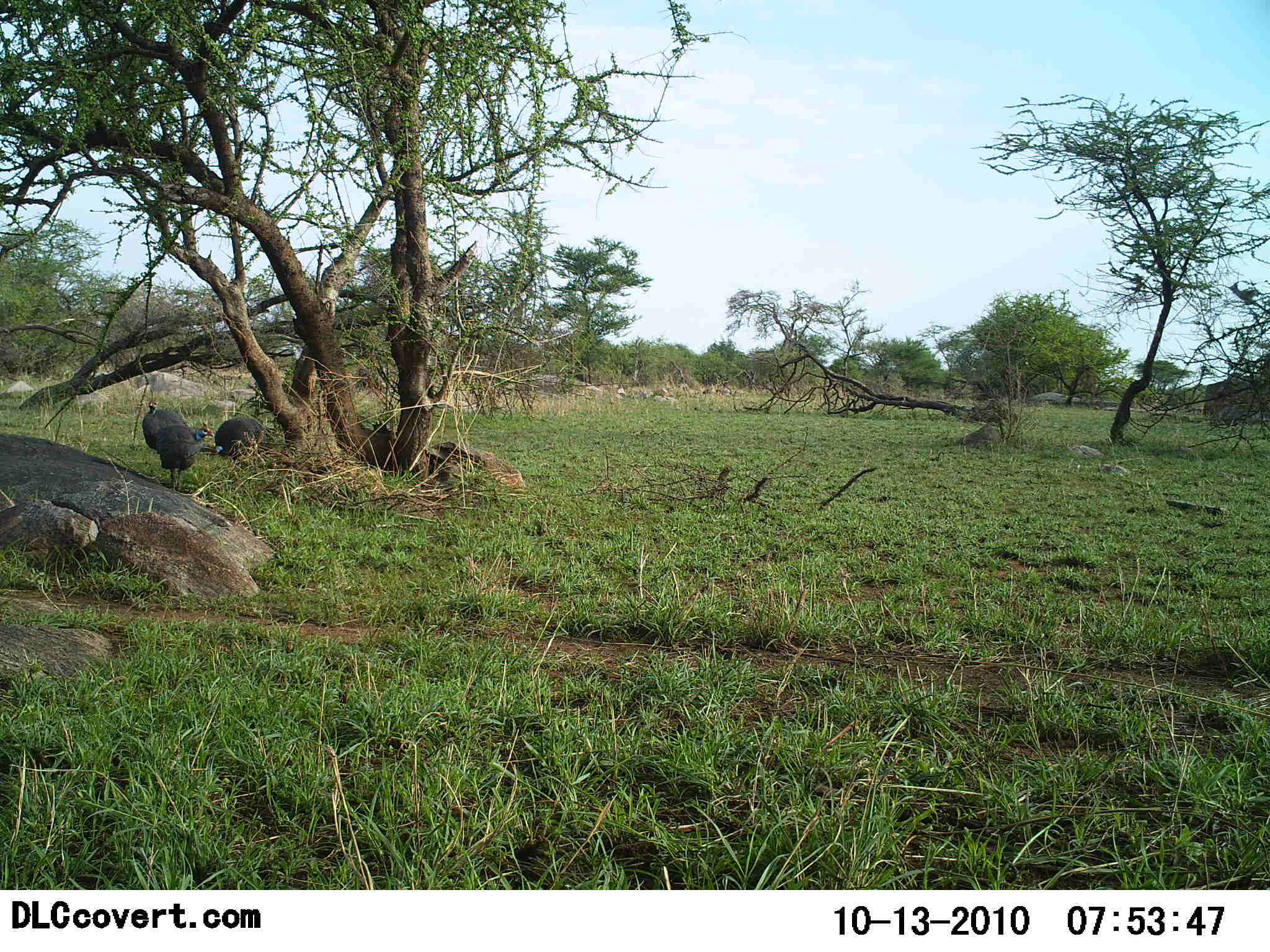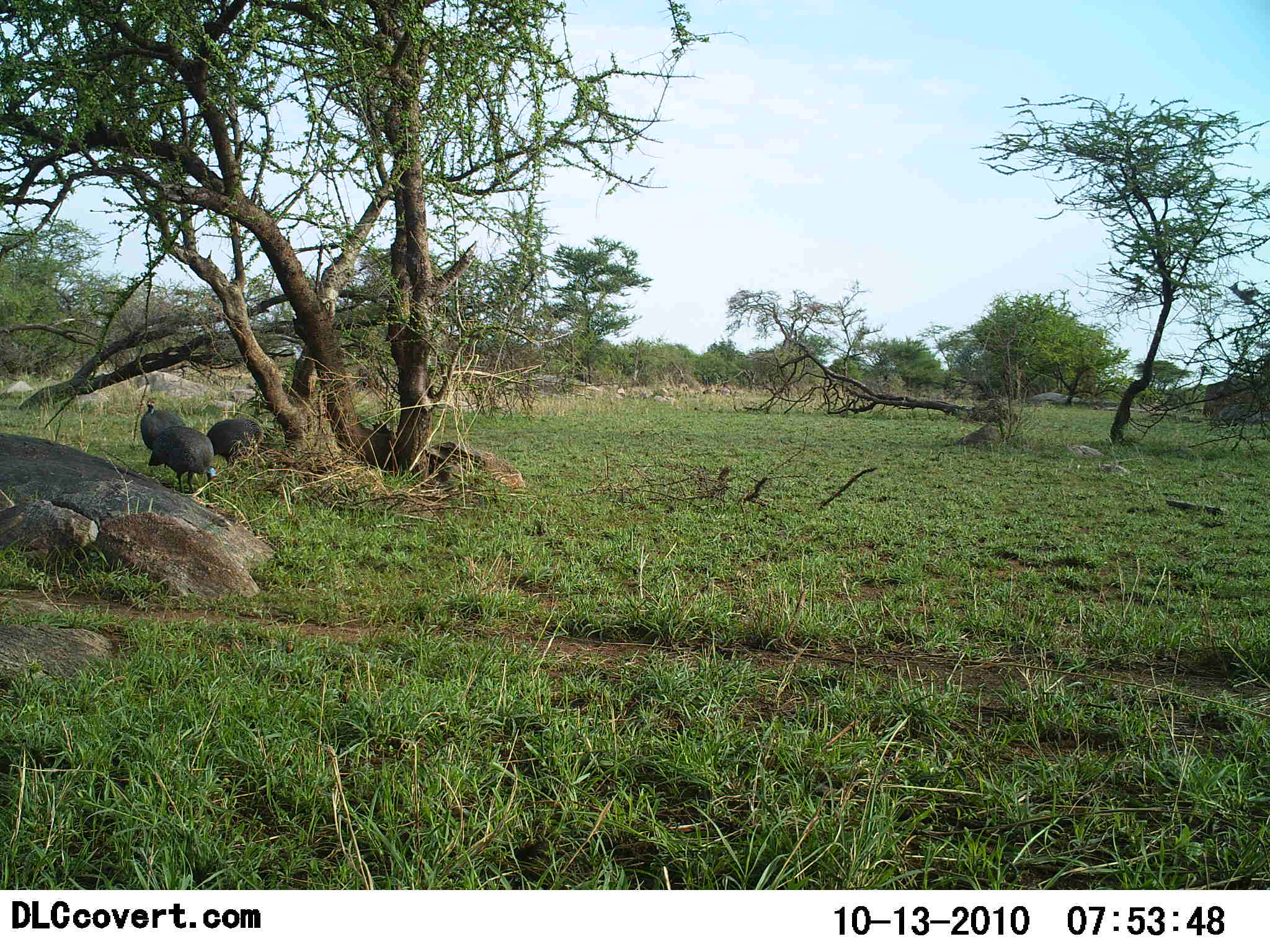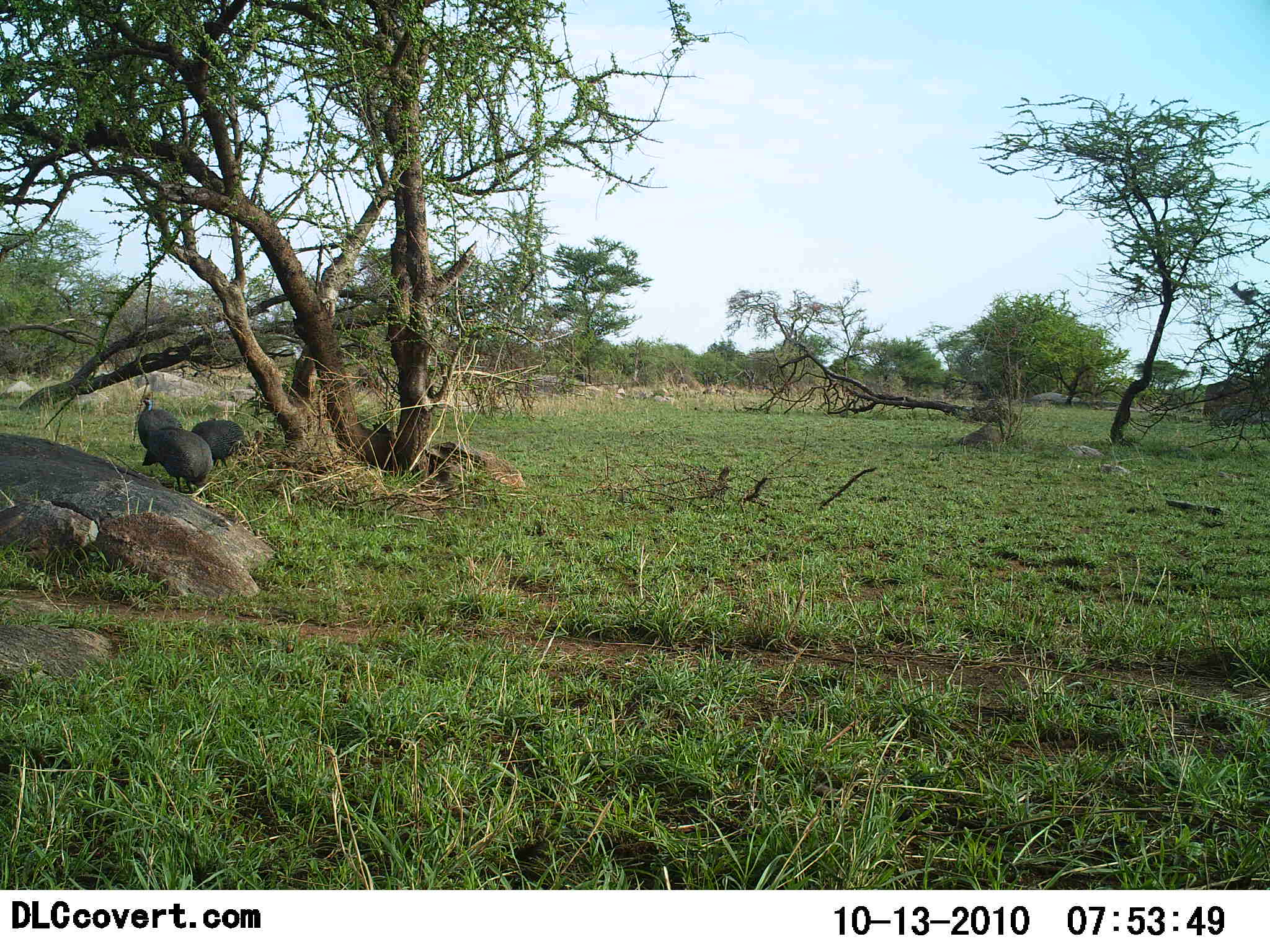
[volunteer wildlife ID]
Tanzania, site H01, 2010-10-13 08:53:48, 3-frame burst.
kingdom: Animalia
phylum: Chordata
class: Aves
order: Galliformes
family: Numididae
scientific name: Numididae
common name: guinea fowl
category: guineafowl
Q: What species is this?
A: Guineafowl (guinea fowl) (Numididae).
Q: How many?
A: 3.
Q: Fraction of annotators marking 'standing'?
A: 37%.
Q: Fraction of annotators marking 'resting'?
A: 0%.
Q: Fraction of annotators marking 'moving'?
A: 21%.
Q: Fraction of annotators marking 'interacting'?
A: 0%.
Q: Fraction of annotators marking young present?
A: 0%.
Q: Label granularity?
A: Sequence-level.